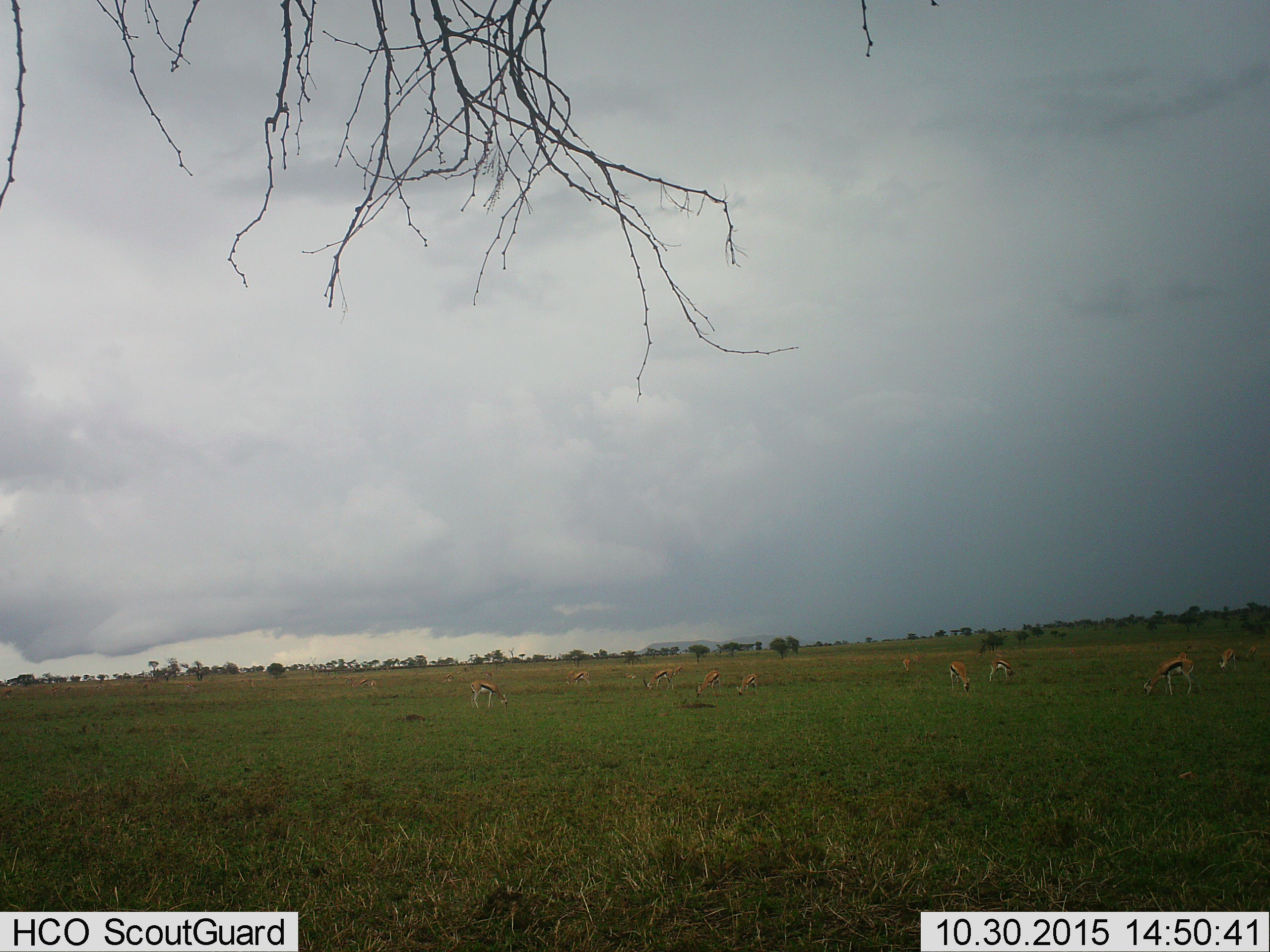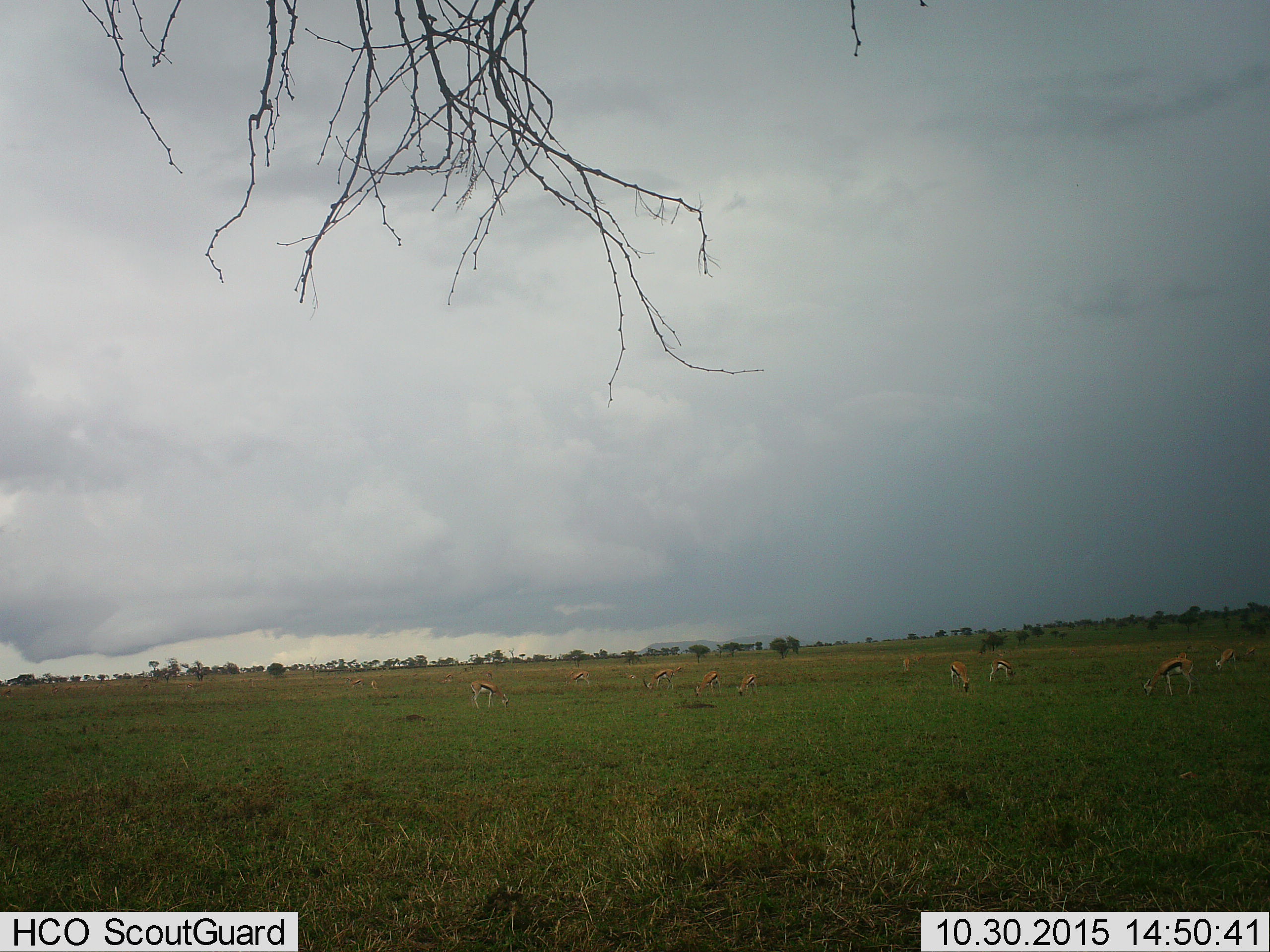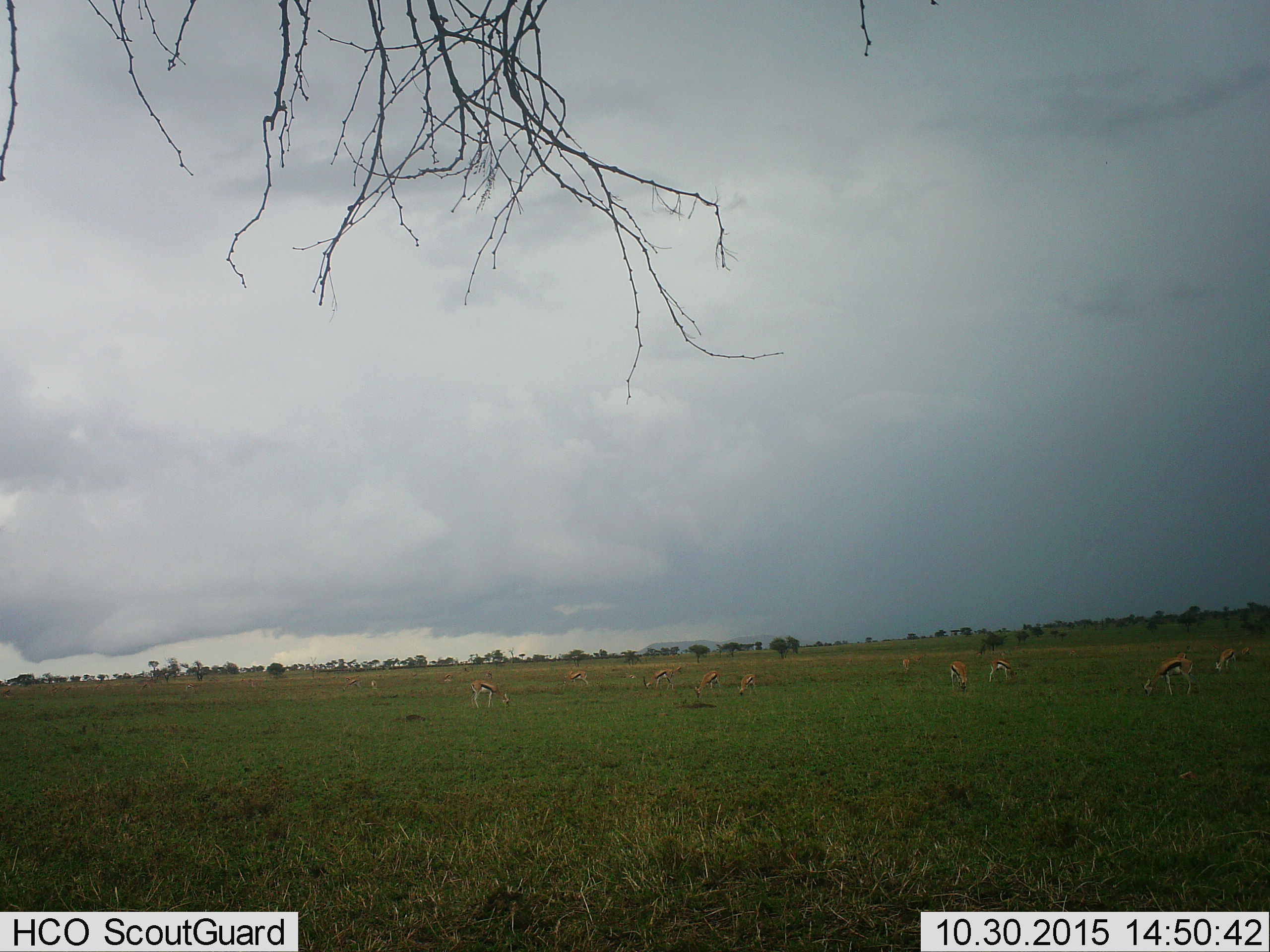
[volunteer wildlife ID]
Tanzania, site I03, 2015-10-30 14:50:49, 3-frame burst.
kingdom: Animalia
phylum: Chordata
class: Mammalia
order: Artiodactyla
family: Bovidae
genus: Eudorcas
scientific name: Eudorcas thomsonii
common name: thomson's gazelle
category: gazellethomsons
Gazellethomsons (thomson's gazelle) (Eudorcas thomsonii), count 11-50. Behavior (volunteer vote fractions): standing 57%, resting 0%, moving 0%, interacting 0%. Young present (vote fraction): 14%. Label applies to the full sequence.